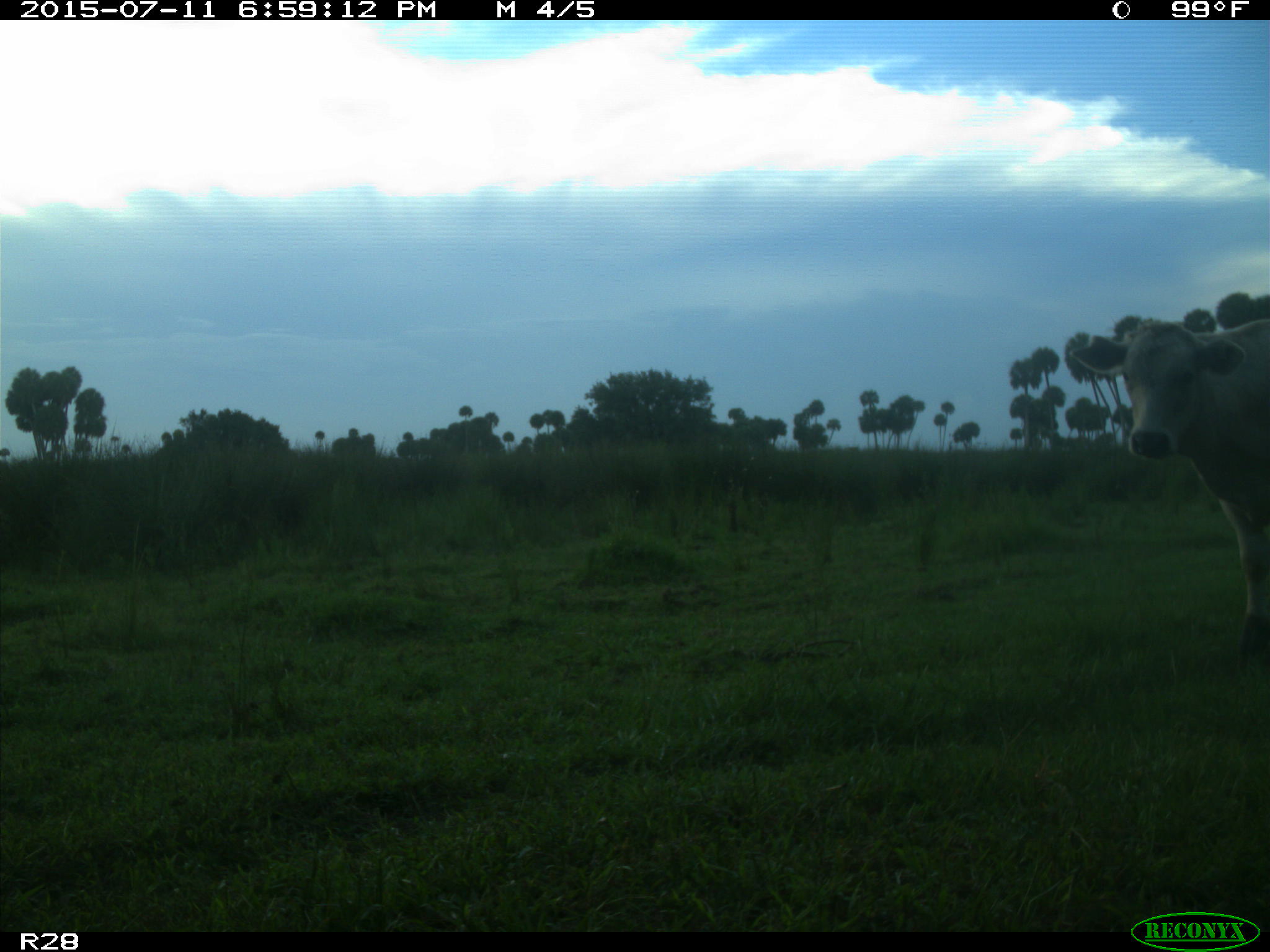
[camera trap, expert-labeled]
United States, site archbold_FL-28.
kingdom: Animalia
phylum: Chordata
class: Mammalia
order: Artiodactyla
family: Bovidae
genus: Bos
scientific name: Bos taurus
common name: domestic cow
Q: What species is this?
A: Bos taurus (domestic cow).